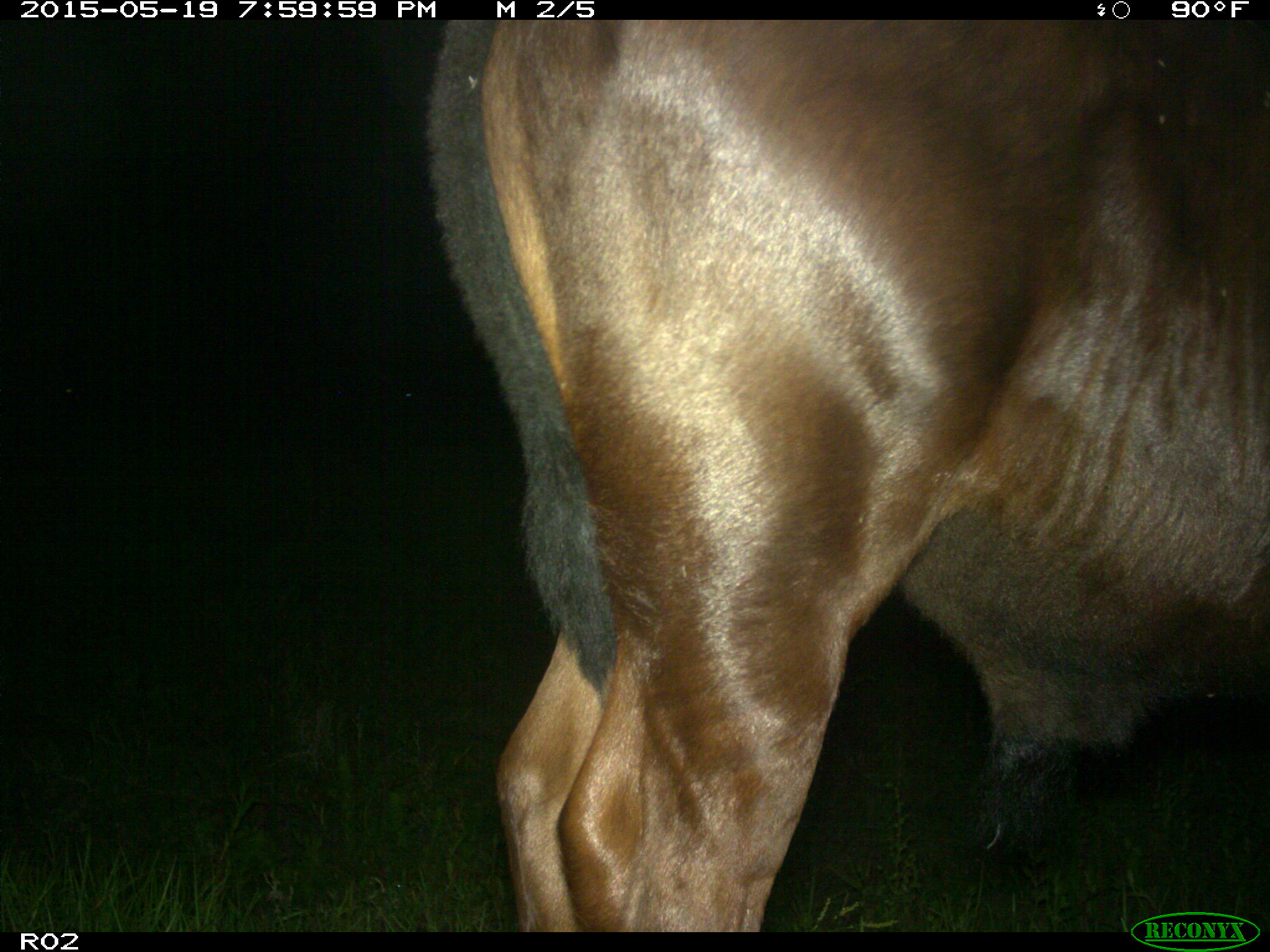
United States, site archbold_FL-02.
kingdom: Animalia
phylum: Chordata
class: Mammalia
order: Artiodactyla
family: Bovidae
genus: Bos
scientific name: Bos taurus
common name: domestic cow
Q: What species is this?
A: Bos taurus (domestic cow).